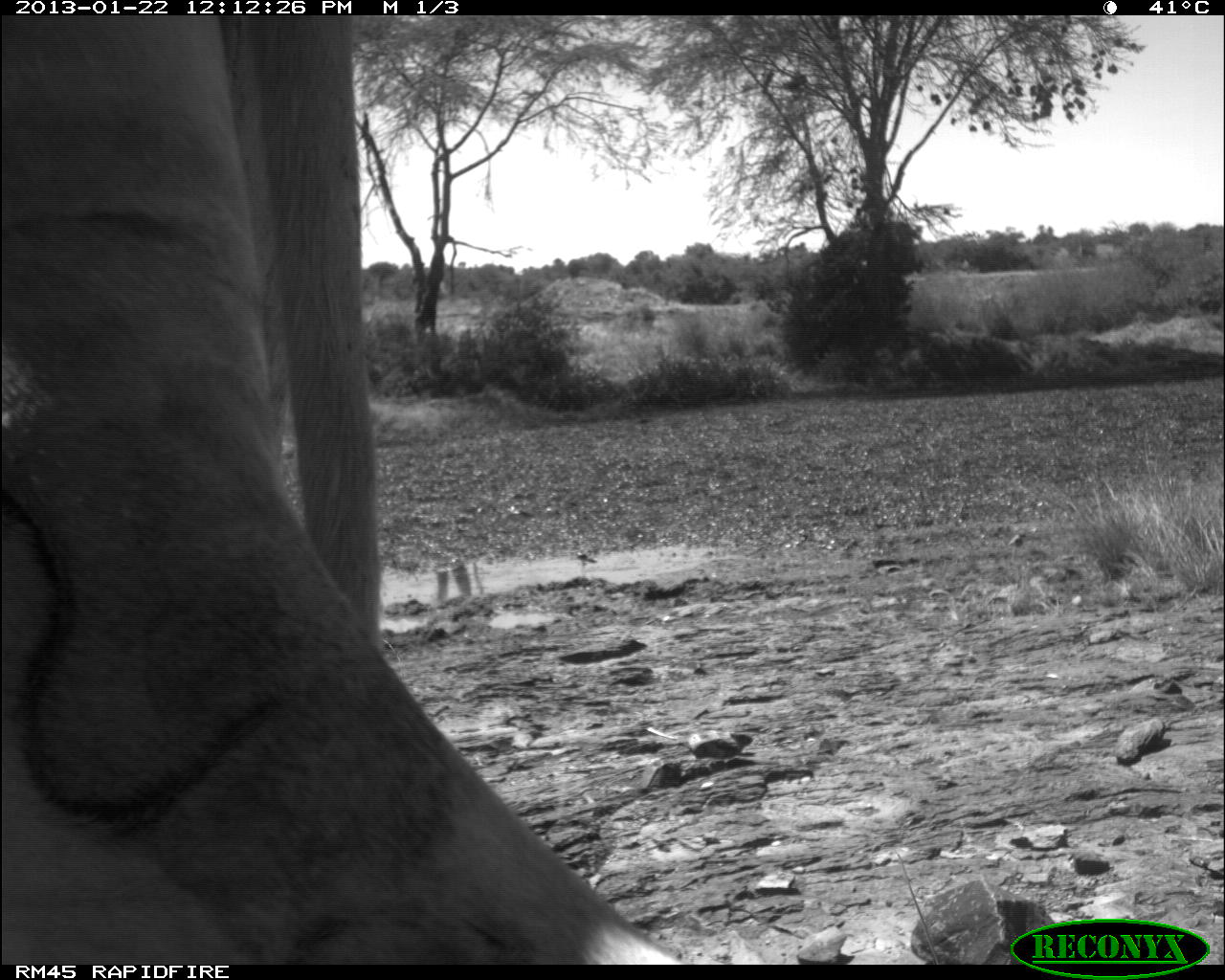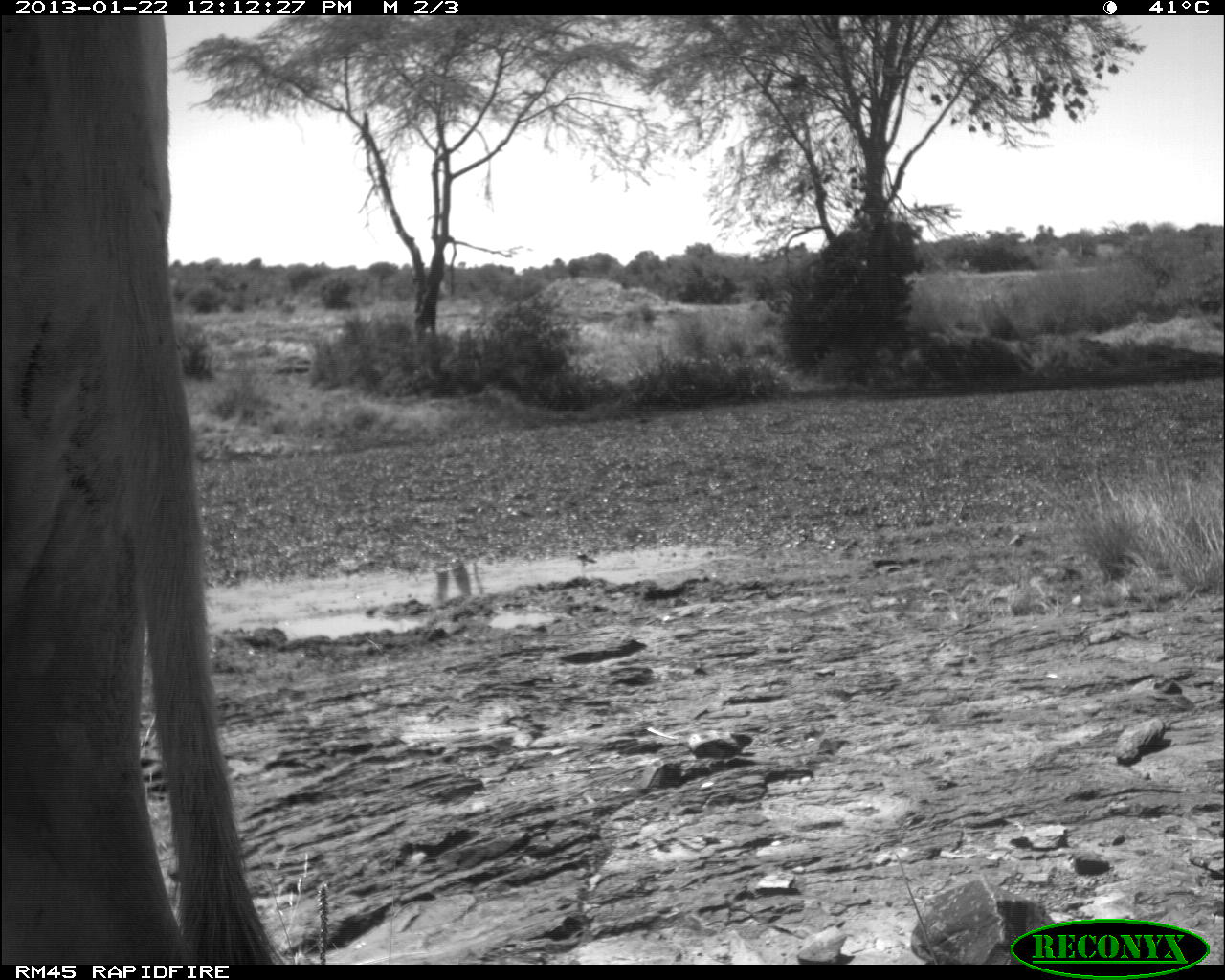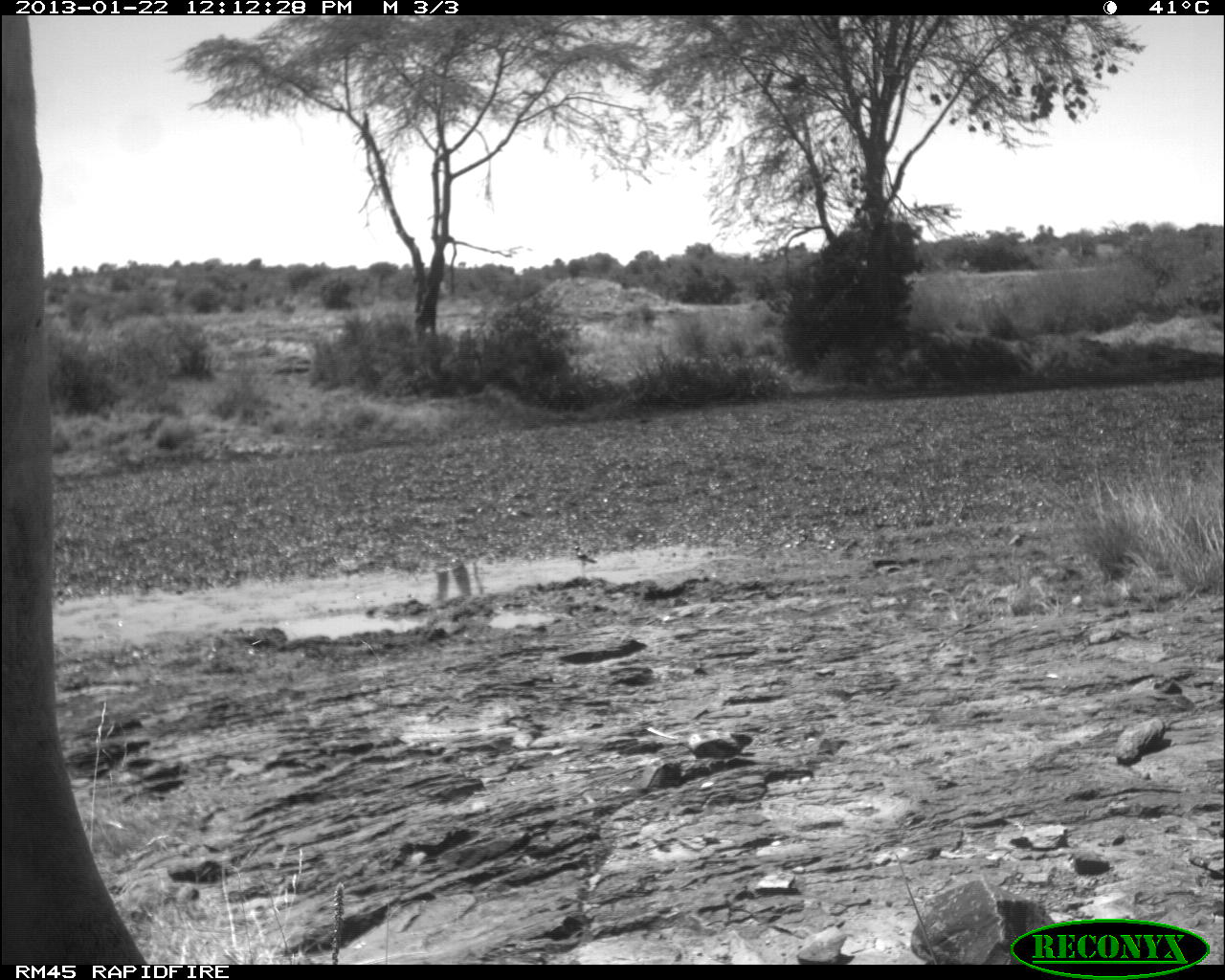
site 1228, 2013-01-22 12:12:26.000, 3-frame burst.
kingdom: Animalia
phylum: Chordata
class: Mammalia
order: Artiodactyla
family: Bovidae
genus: Bos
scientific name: Bos taurus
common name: domestic cattle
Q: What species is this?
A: Bos taurus (domestic cattle).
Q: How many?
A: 1.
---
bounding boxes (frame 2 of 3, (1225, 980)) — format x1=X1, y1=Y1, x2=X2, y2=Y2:
bos taurus: x1=0, y1=14, x2=290, y2=963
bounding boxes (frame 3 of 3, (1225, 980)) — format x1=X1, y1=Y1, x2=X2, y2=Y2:
bos taurus: x1=0, y1=15, x2=147, y2=964; x1=645, y1=726, x2=753, y2=762; x1=570, y1=545, x2=597, y2=568; x1=1009, y1=530, x2=1028, y2=562